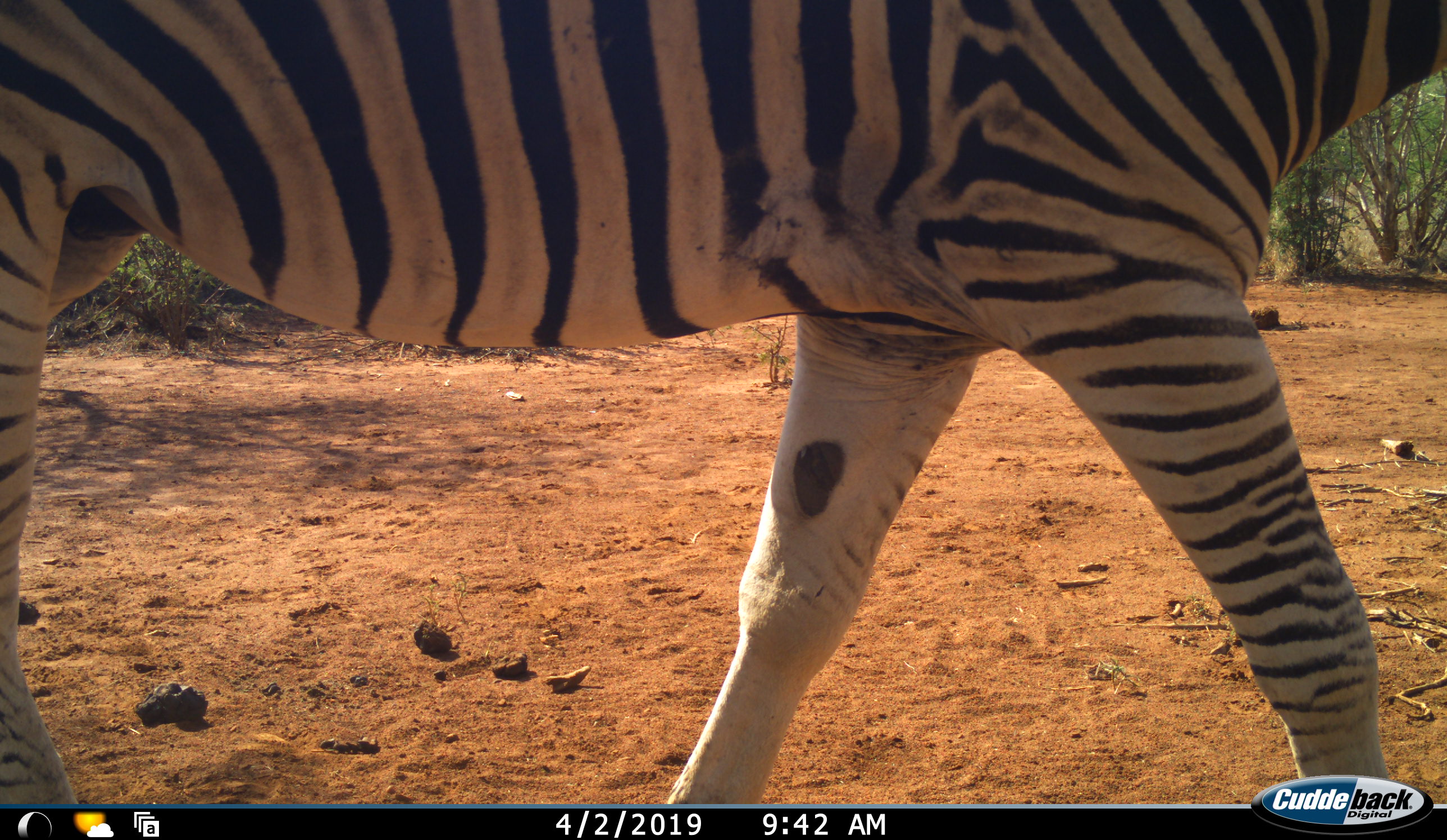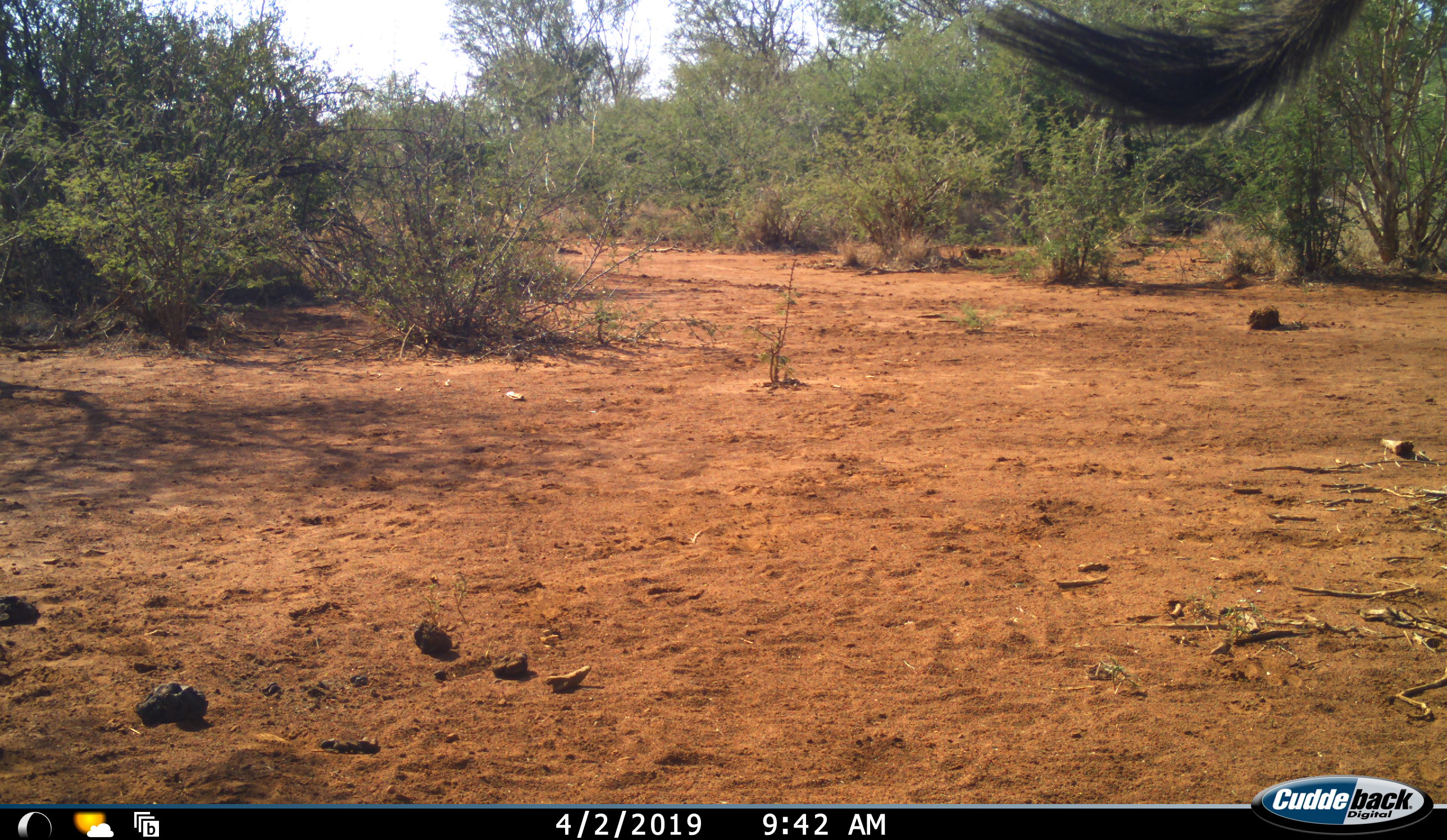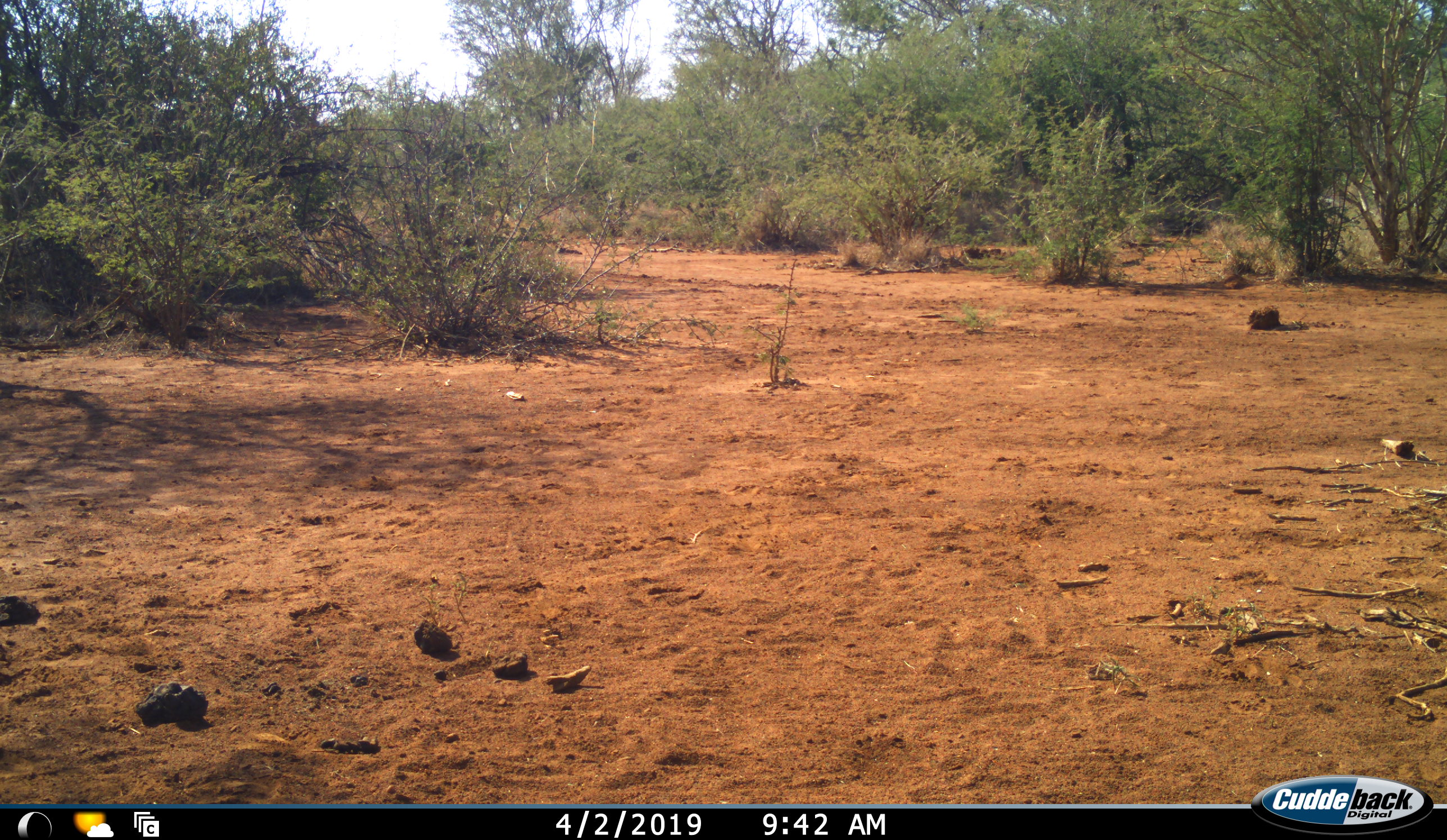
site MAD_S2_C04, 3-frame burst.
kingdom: Animalia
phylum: Chordata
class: Mammalia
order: Perissodactyla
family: Equidae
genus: Equus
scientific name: Equus quagga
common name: plains zebra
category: zebraplains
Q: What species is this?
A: Zebraplains (plains zebra) (Equus quagga).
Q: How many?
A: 1.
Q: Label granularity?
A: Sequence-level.